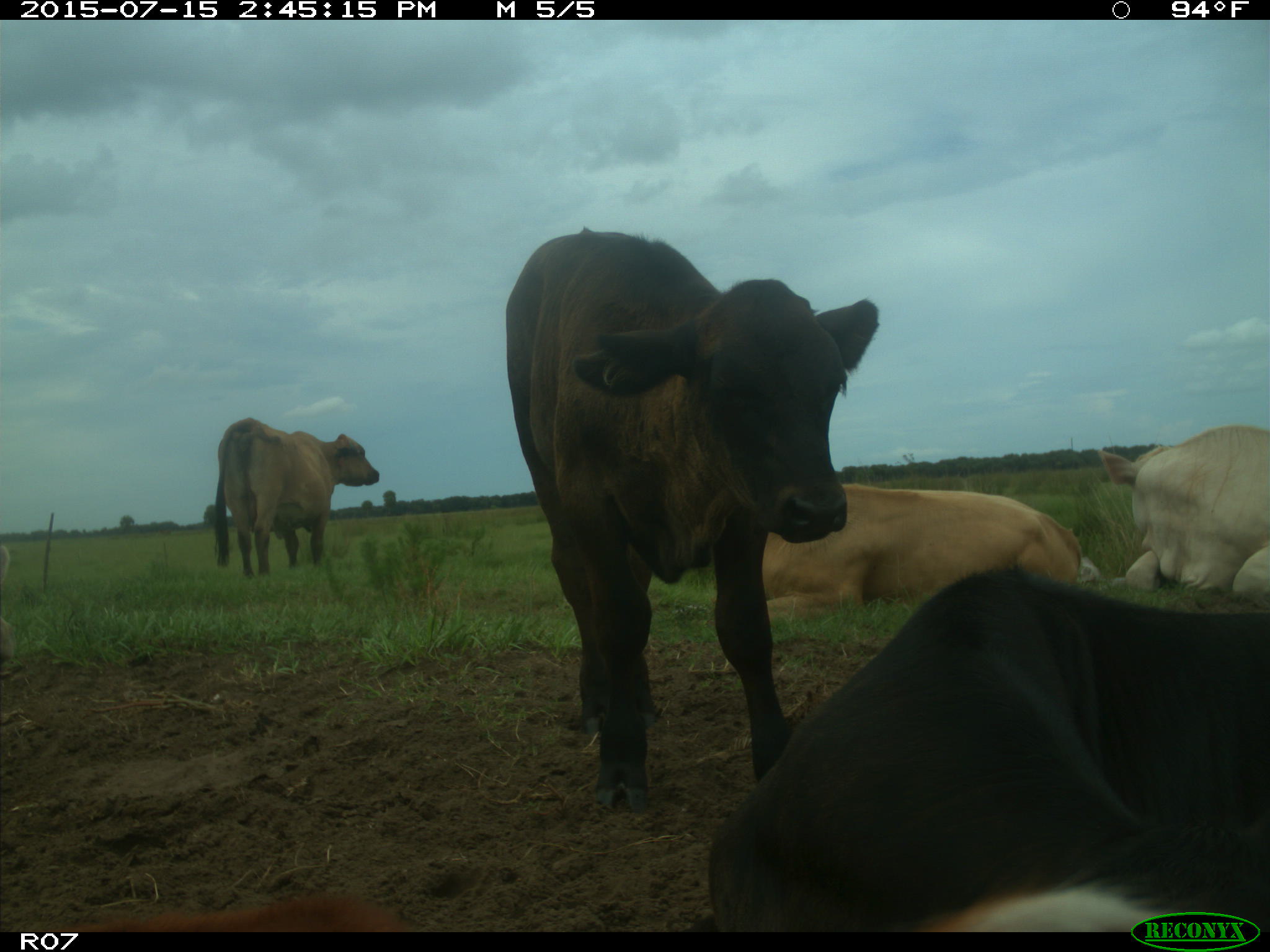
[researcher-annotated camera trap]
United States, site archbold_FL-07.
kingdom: Animalia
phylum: Chordata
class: Mammalia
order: Artiodactyla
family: Bovidae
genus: Bos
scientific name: Bos taurus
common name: domestic cow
Bos taurus (domestic cow).